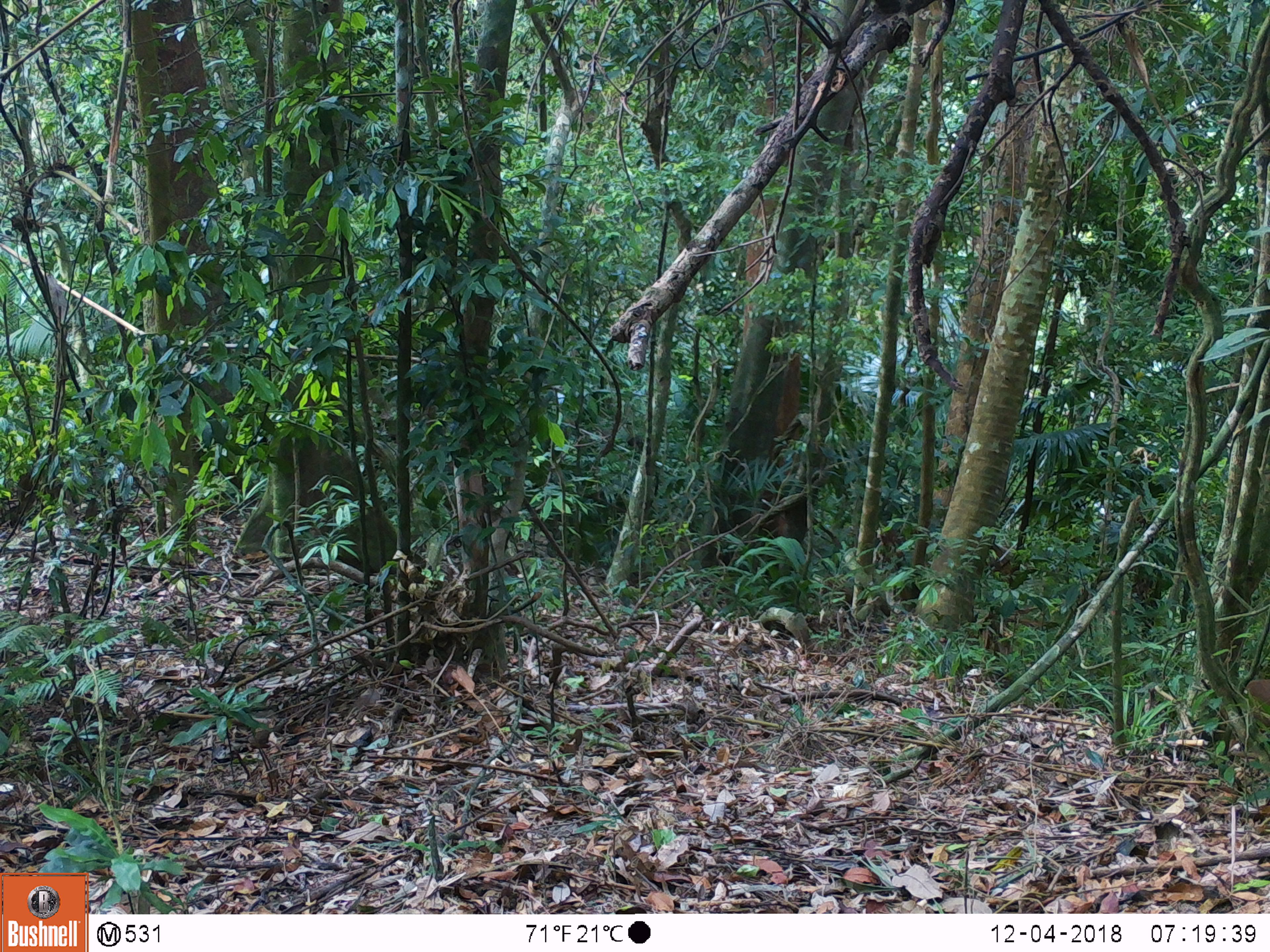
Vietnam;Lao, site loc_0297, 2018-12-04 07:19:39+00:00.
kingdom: Animalia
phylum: Chordata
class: Mammalia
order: Artiodactyla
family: Cervidae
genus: Muntiacus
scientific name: Muntiacus rooseveltorum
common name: roosevelt's muntjac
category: roosevelts muntjac group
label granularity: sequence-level